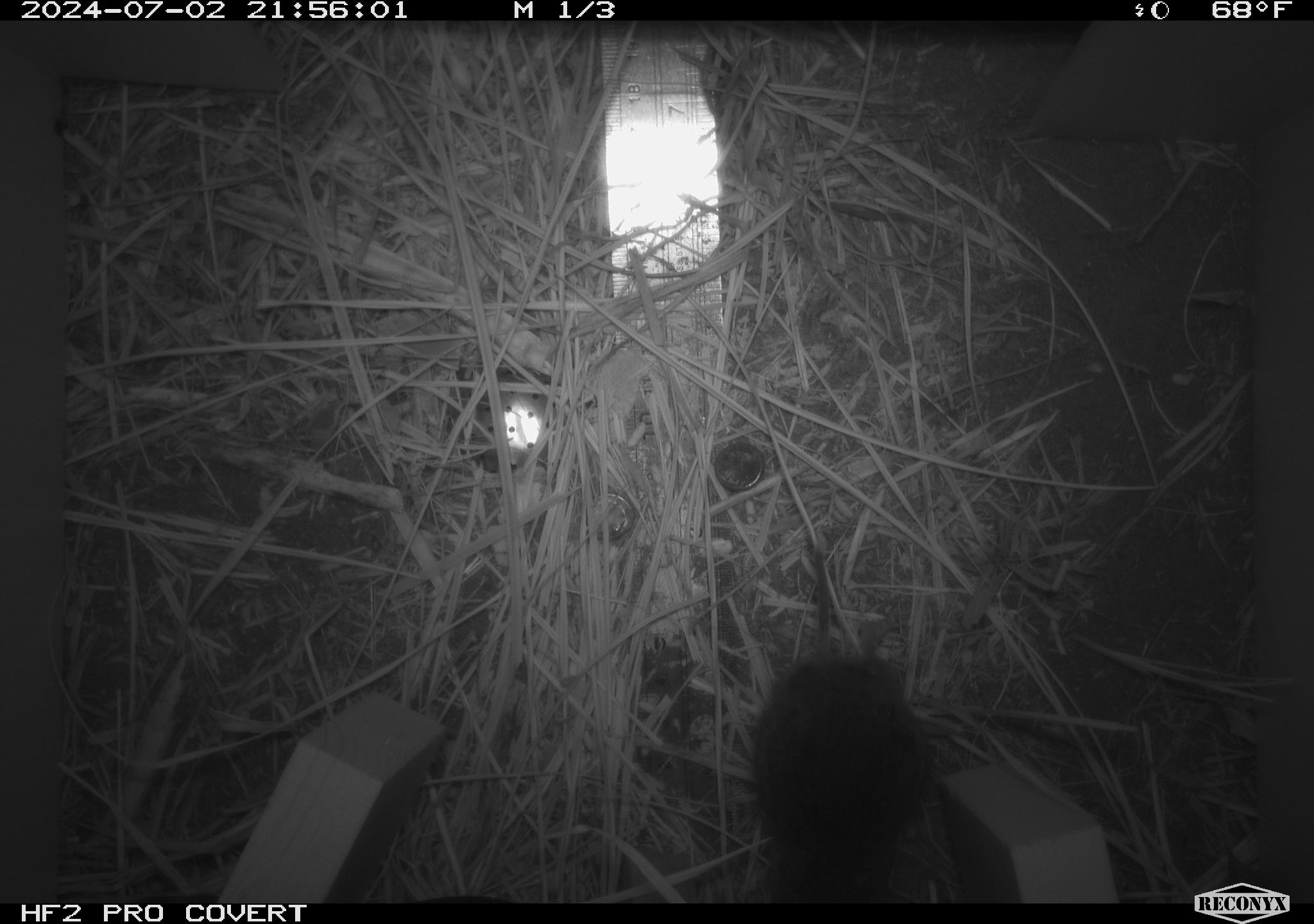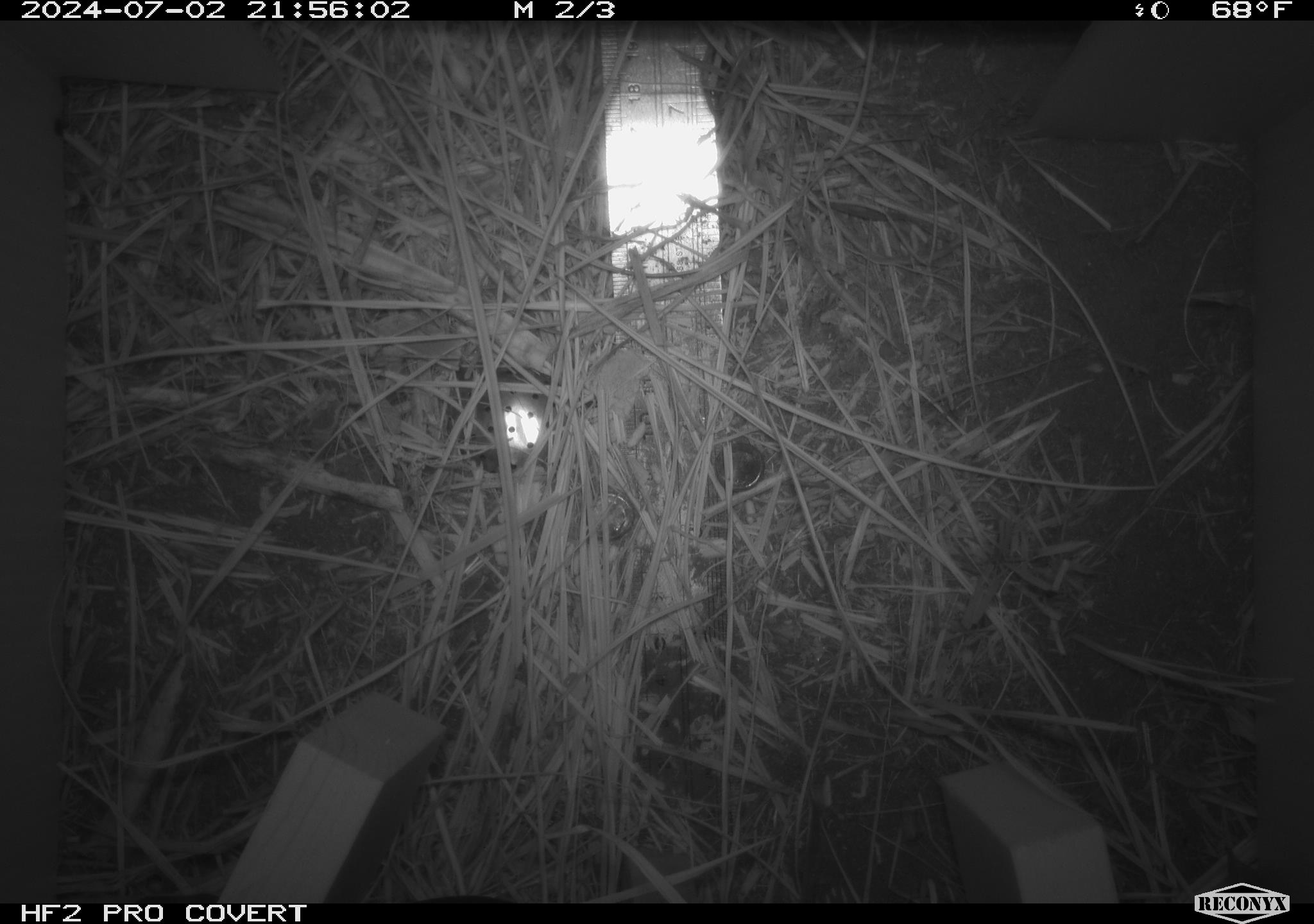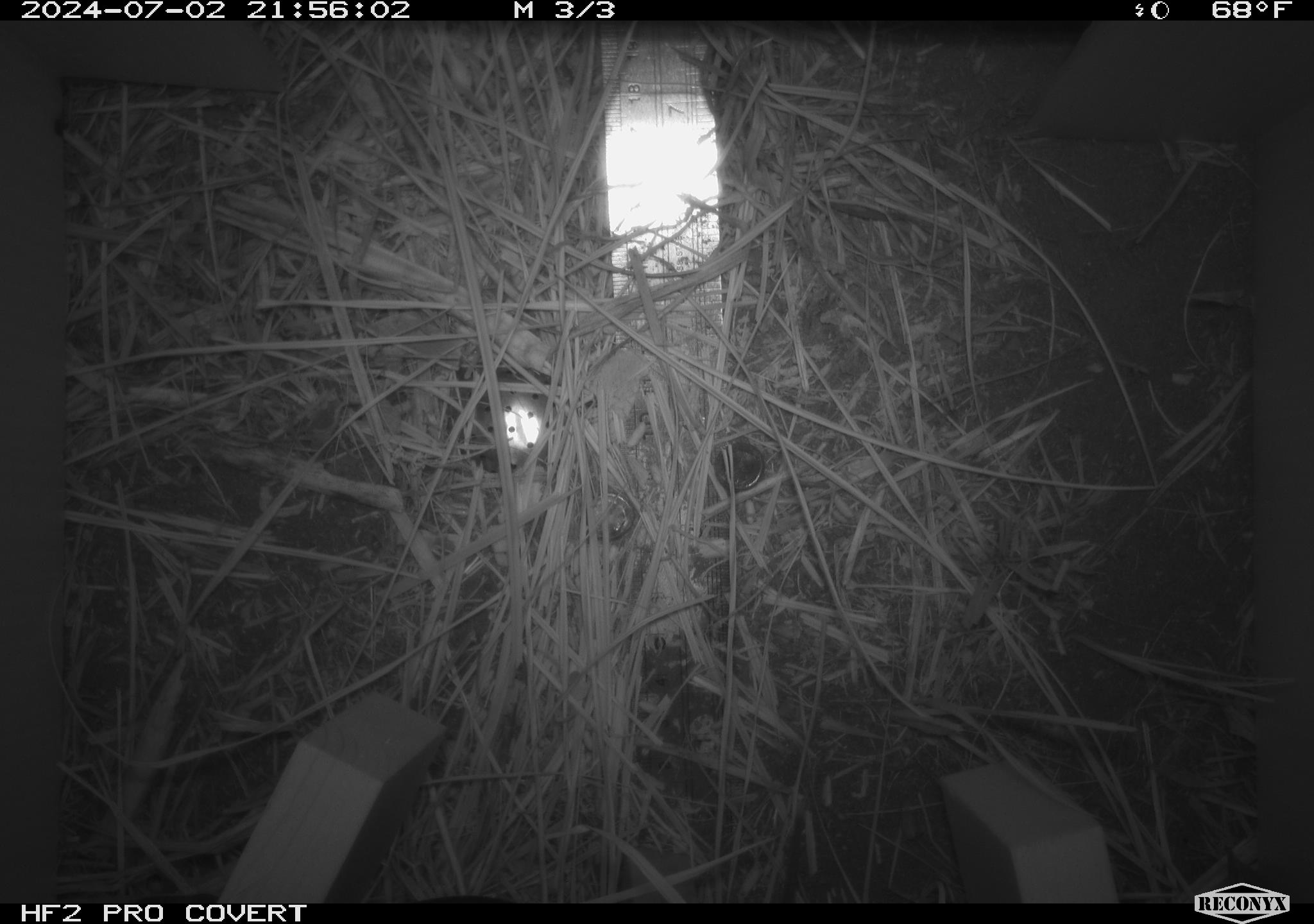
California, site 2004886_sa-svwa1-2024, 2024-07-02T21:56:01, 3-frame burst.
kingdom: Animalia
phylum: Chordata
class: Mammalia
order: Rodentia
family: Cricetidae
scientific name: Arvicolinae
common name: voles, lemmings, and muskrats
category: arvicolinae subfamily